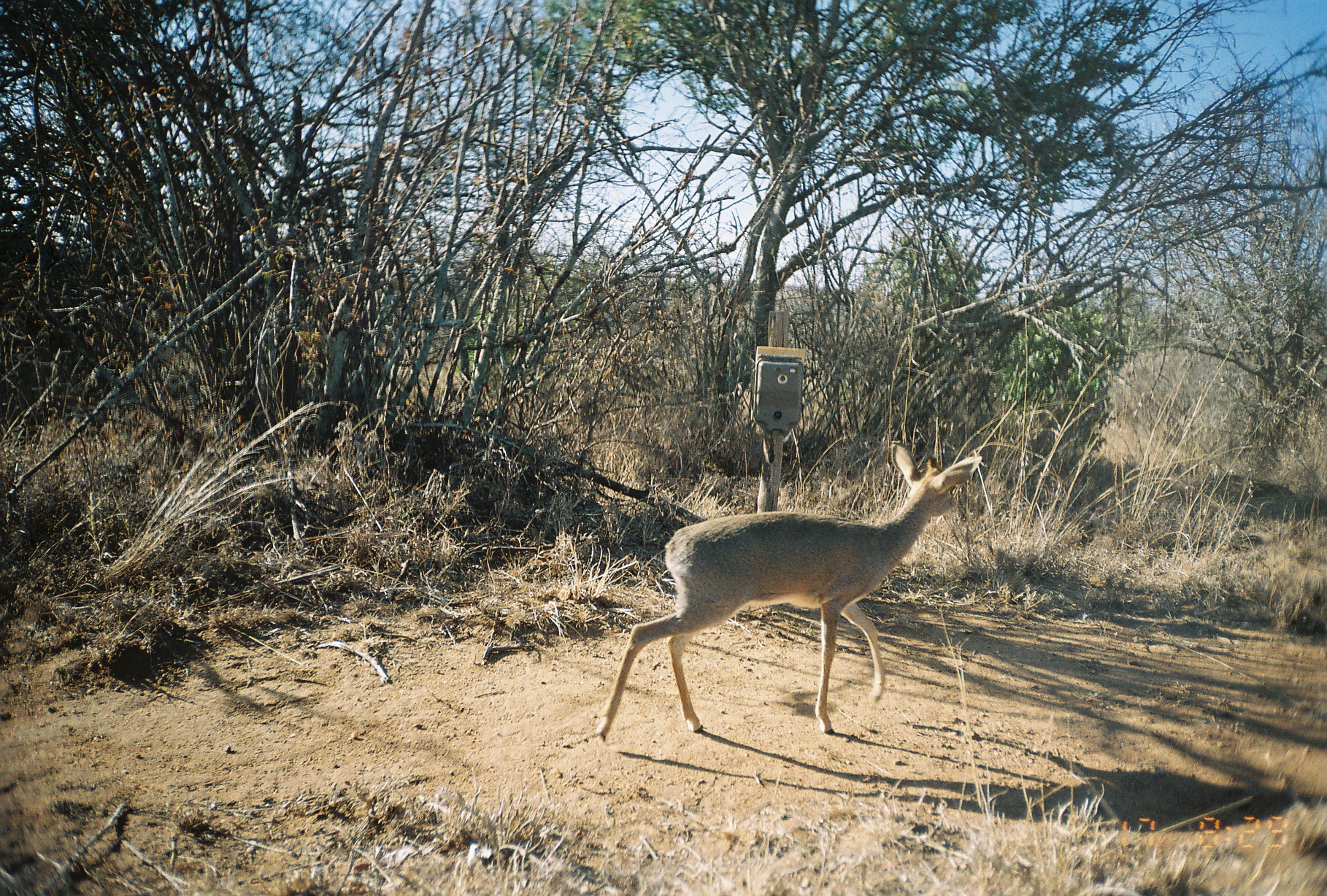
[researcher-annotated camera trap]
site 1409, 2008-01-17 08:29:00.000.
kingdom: Animalia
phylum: Chordata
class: Mammalia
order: Artiodactyla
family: Bovidae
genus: Madoqua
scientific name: Madoqua guentheri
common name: günther's dik-dik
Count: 1.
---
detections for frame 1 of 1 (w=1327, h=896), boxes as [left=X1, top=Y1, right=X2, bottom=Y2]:
madoqua guentheri: [left=598, top=440, right=981, bottom=743]